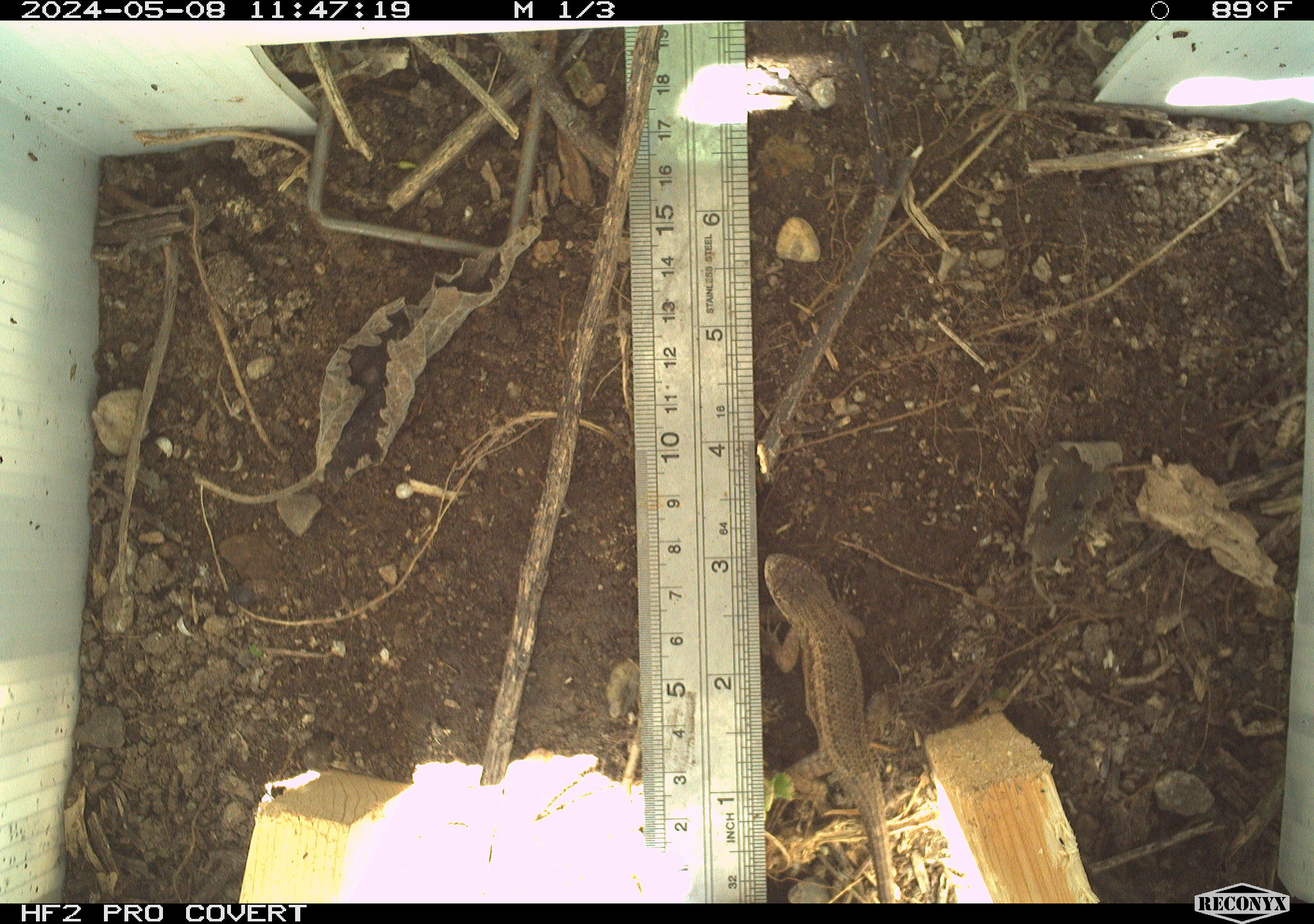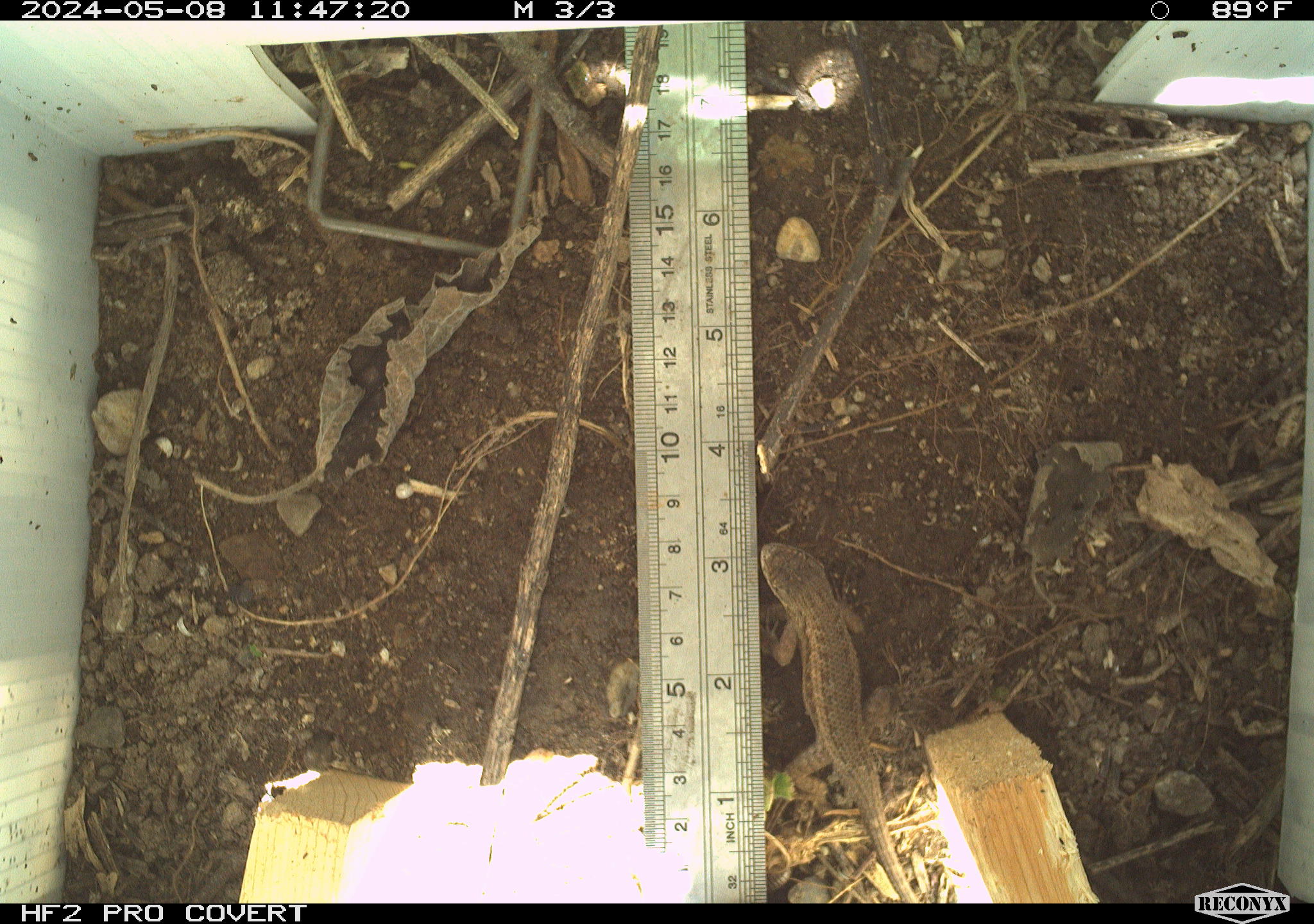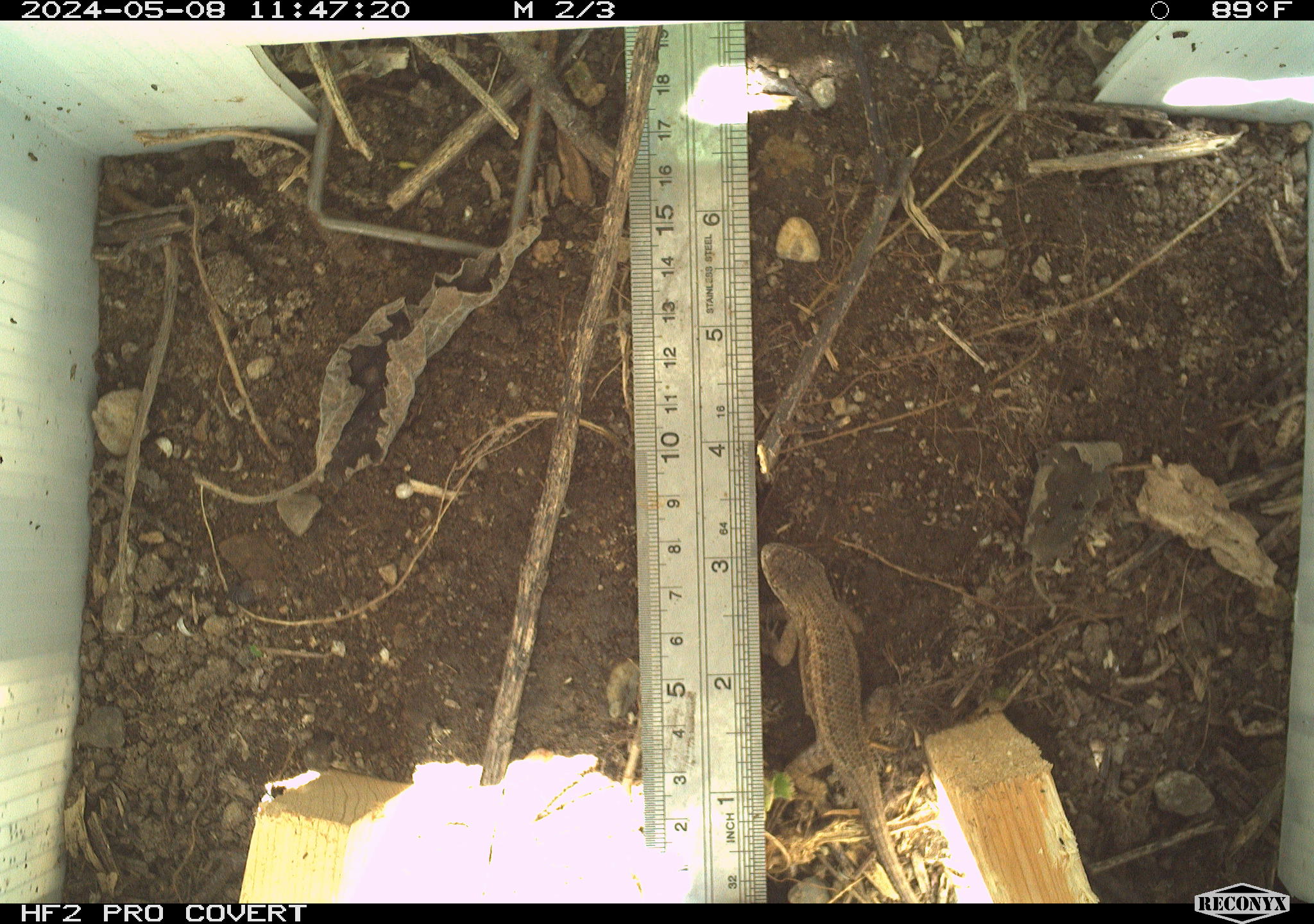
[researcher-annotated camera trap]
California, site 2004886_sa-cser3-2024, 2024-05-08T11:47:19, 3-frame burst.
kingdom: Animalia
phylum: Chordata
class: Reptilia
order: Squamata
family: Phrynosomatidae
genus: Sceloporus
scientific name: Sceloporus occidentalis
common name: western fence lizard